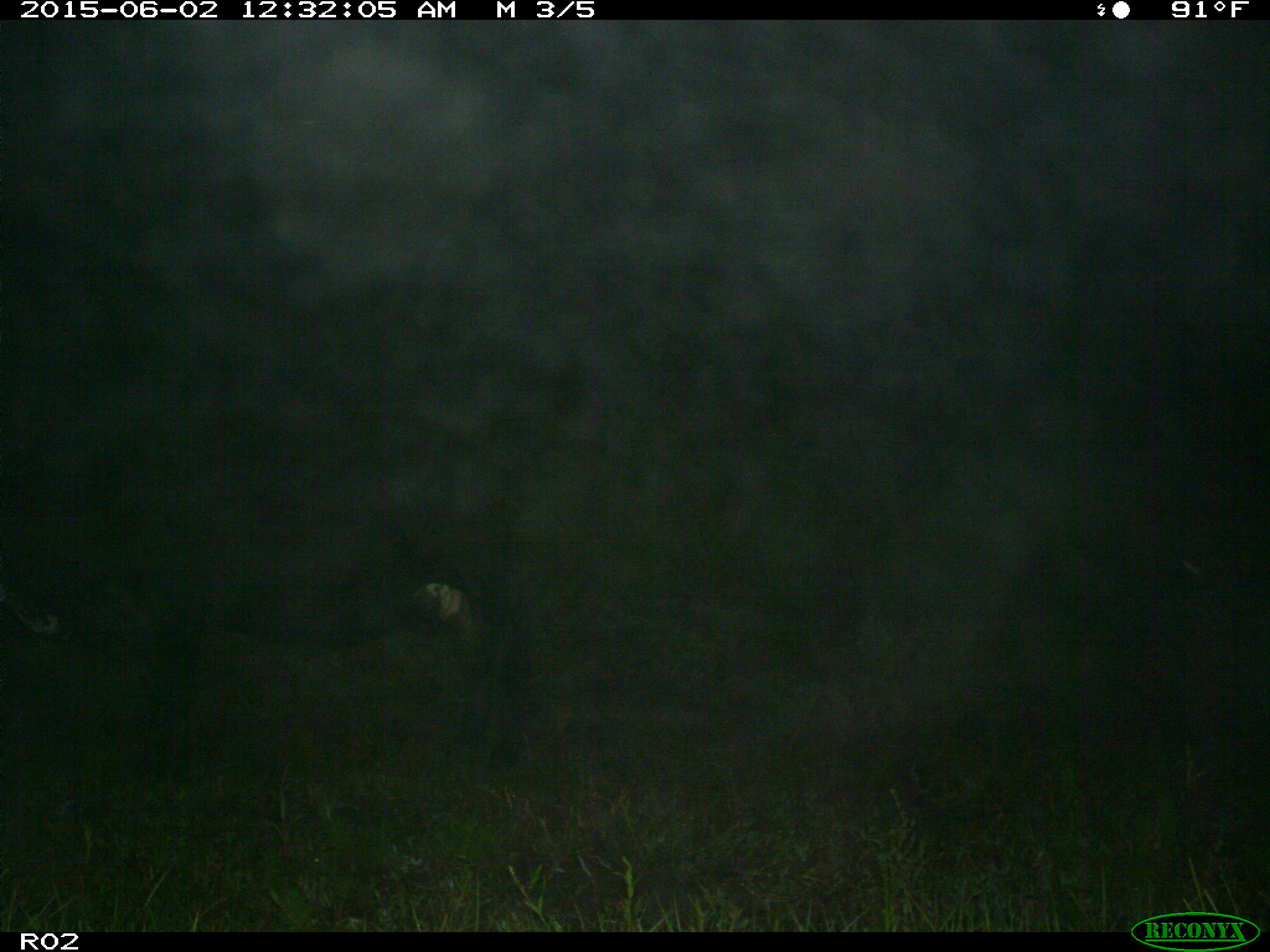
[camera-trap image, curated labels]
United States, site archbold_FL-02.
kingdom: Animalia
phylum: Chordata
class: Mammalia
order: Artiodactyla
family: Bovidae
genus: Bos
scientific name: Bos taurus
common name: domestic cow